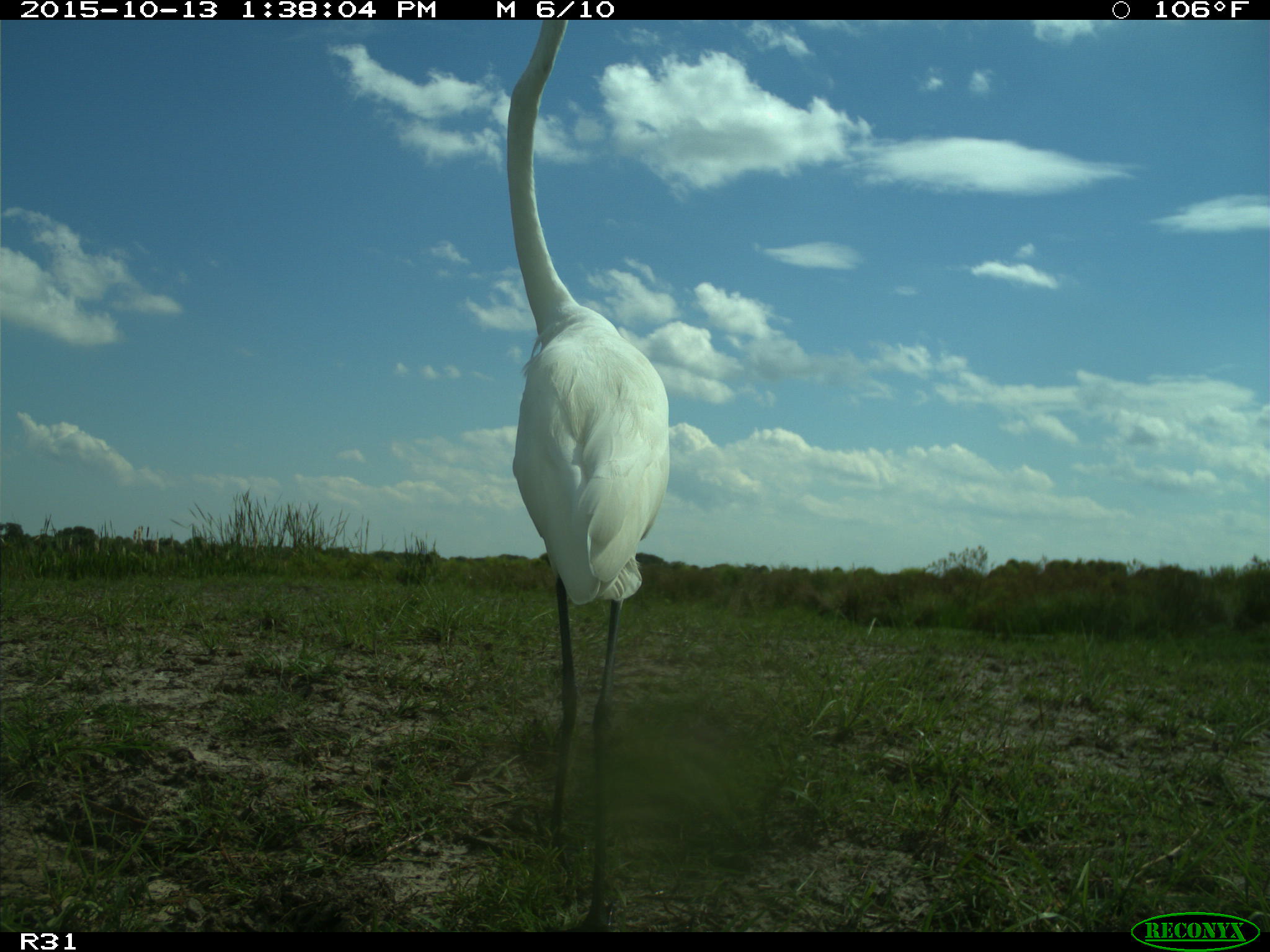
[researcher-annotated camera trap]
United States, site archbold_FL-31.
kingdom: Animalia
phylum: Chordata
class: Aves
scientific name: Aves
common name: birds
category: unidentified bird